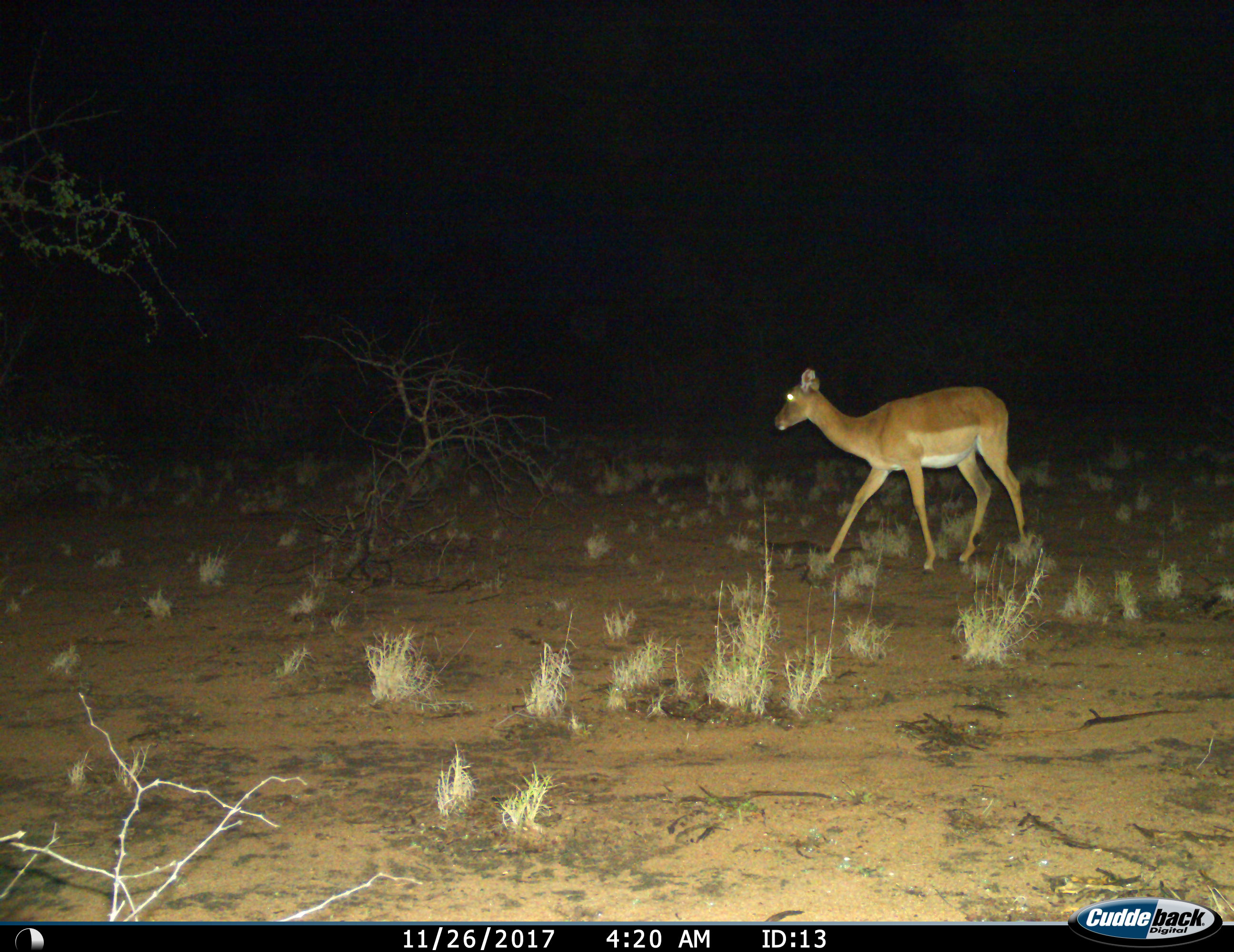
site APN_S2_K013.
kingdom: Animalia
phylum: Chordata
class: Mammalia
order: Artiodactyla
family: Bovidae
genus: Aepyceros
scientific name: Aepyceros melampus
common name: impala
Impala (Aepyceros melampus), count 1. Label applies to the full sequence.